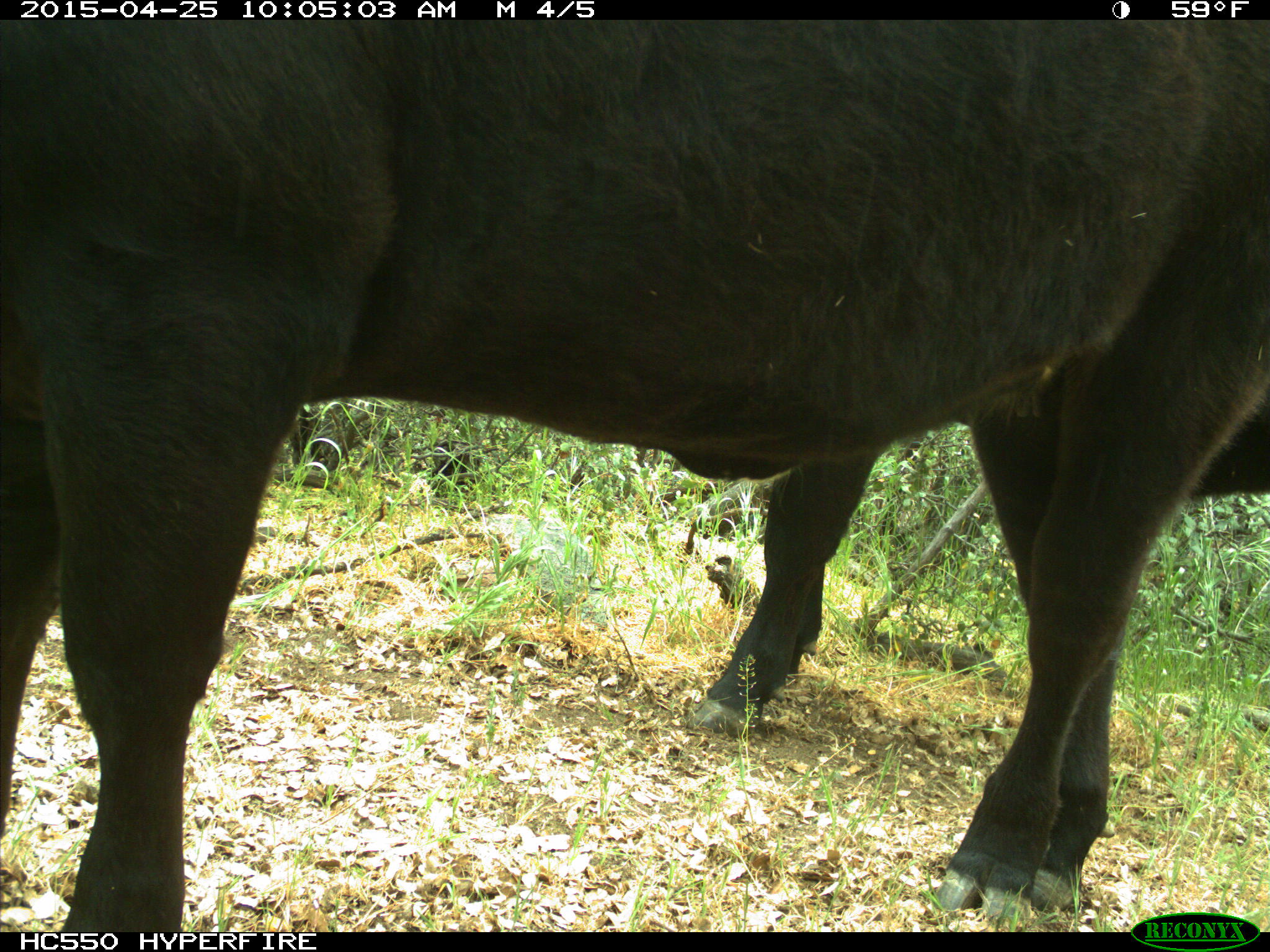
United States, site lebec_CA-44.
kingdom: Animalia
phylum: Chordata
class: Mammalia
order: Artiodactyla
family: Suidae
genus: Sus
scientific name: Sus scrofa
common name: wild boar